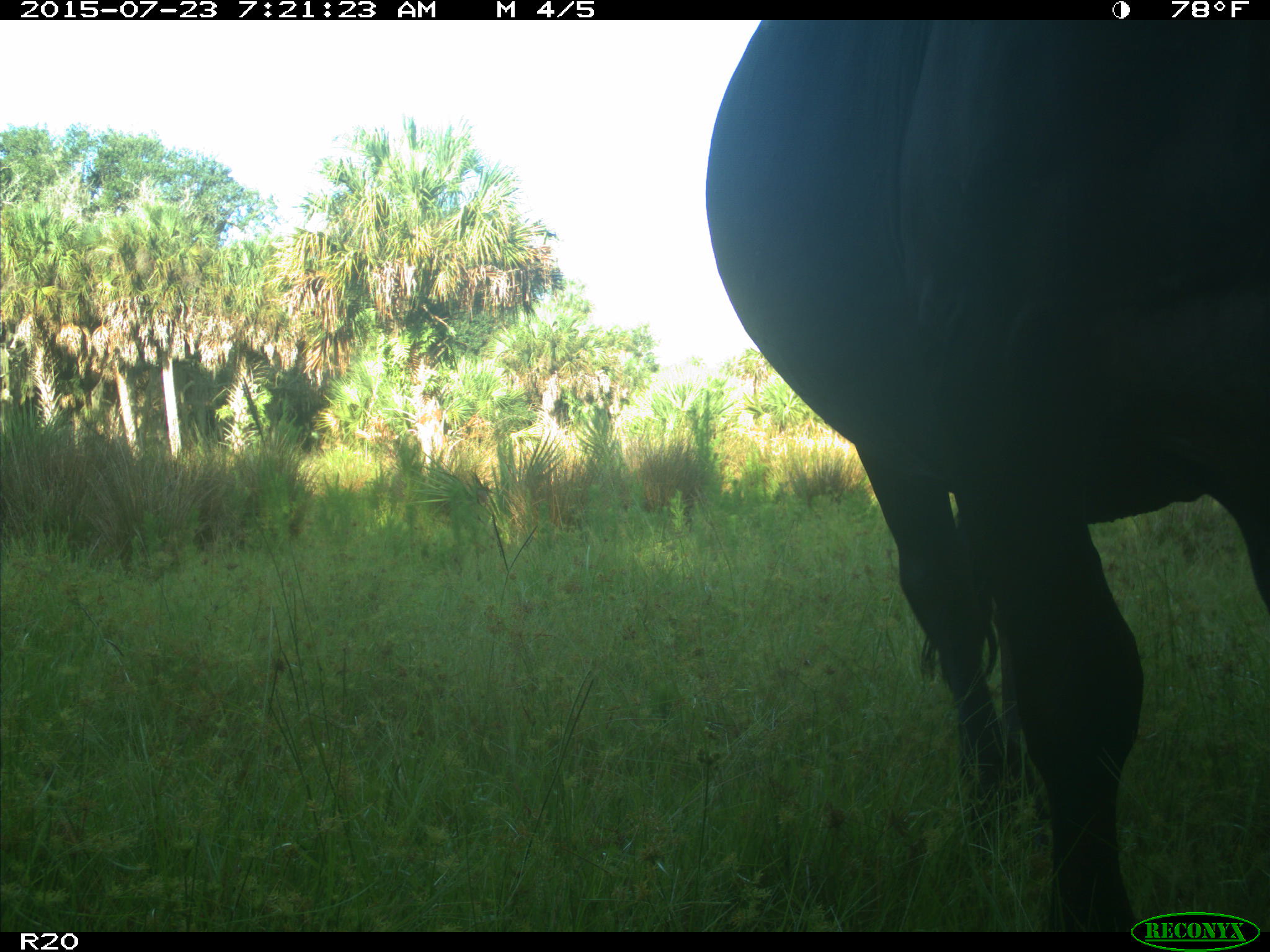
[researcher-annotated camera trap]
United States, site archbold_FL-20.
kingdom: Animalia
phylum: Chordata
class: Mammalia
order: Artiodactyla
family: Bovidae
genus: Bos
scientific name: Bos taurus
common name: domestic cow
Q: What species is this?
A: Bos taurus (domestic cow).